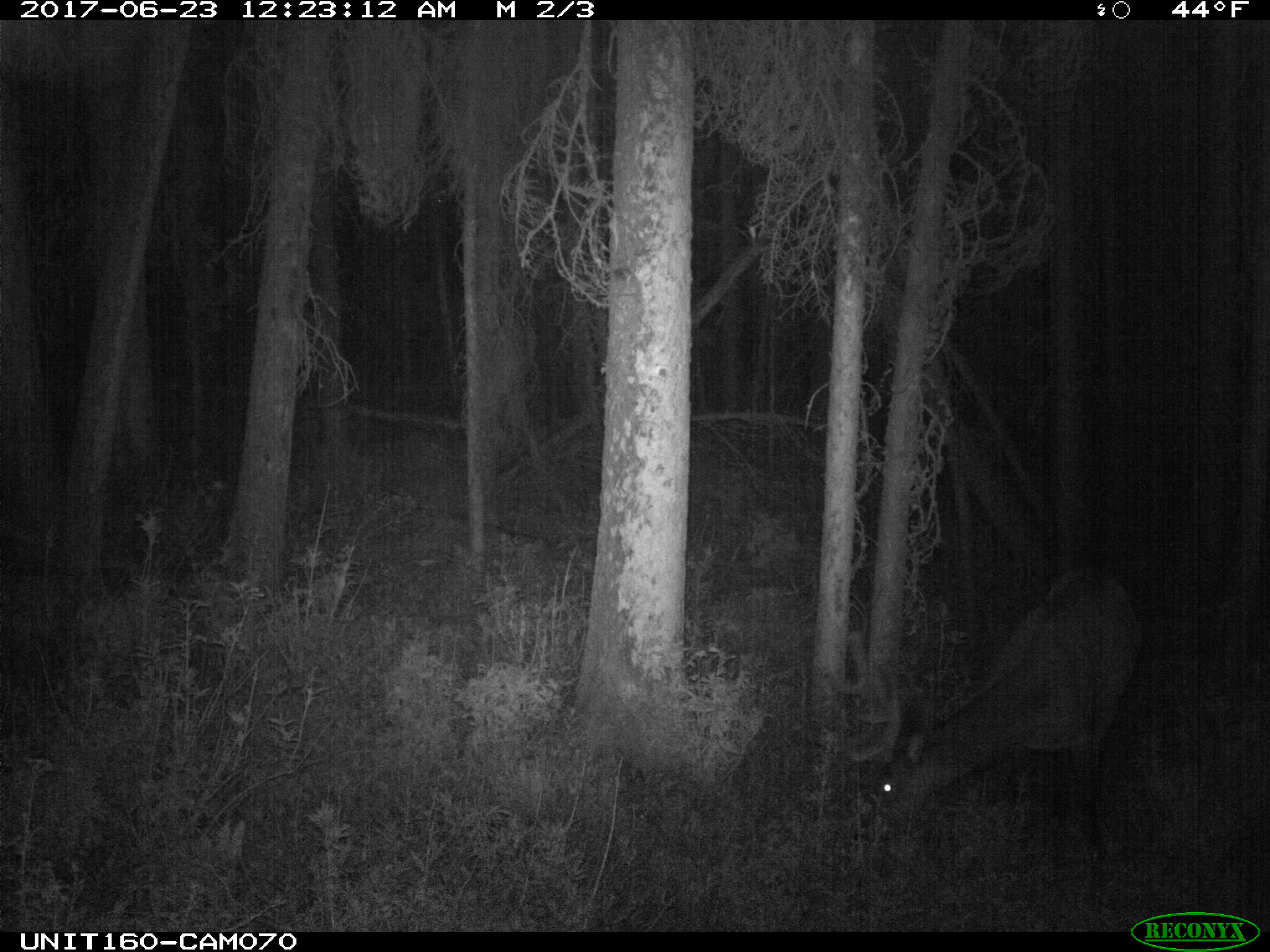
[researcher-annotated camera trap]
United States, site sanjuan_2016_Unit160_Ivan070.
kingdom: Animalia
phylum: Chordata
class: Mammalia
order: Artiodactyla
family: Cervidae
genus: Cervus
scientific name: Cervus elaphus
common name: red deer